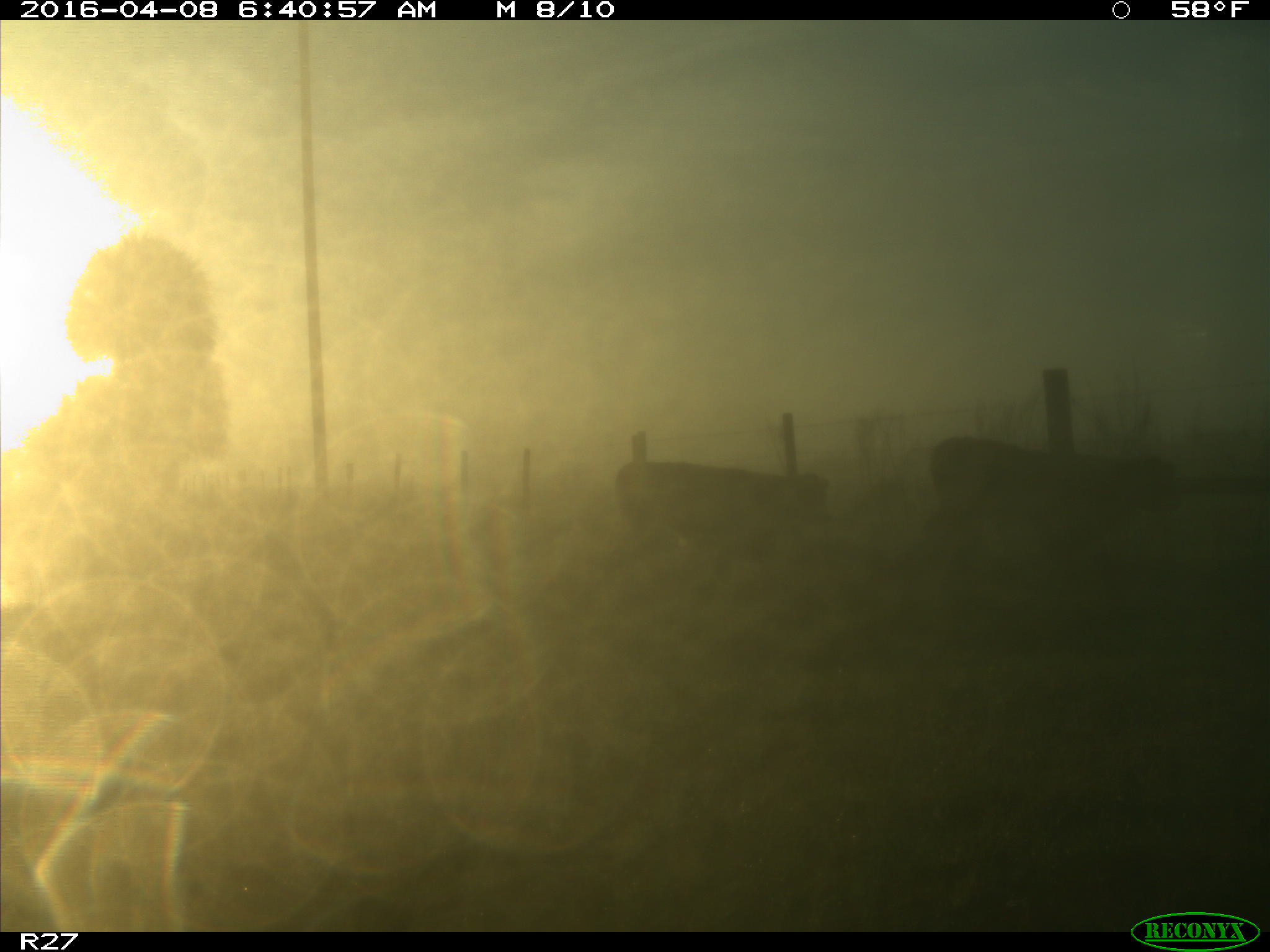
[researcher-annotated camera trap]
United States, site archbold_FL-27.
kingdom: Animalia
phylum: Chordata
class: Mammalia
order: Artiodactyla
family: Bovidae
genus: Bos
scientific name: Bos taurus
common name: domestic cow